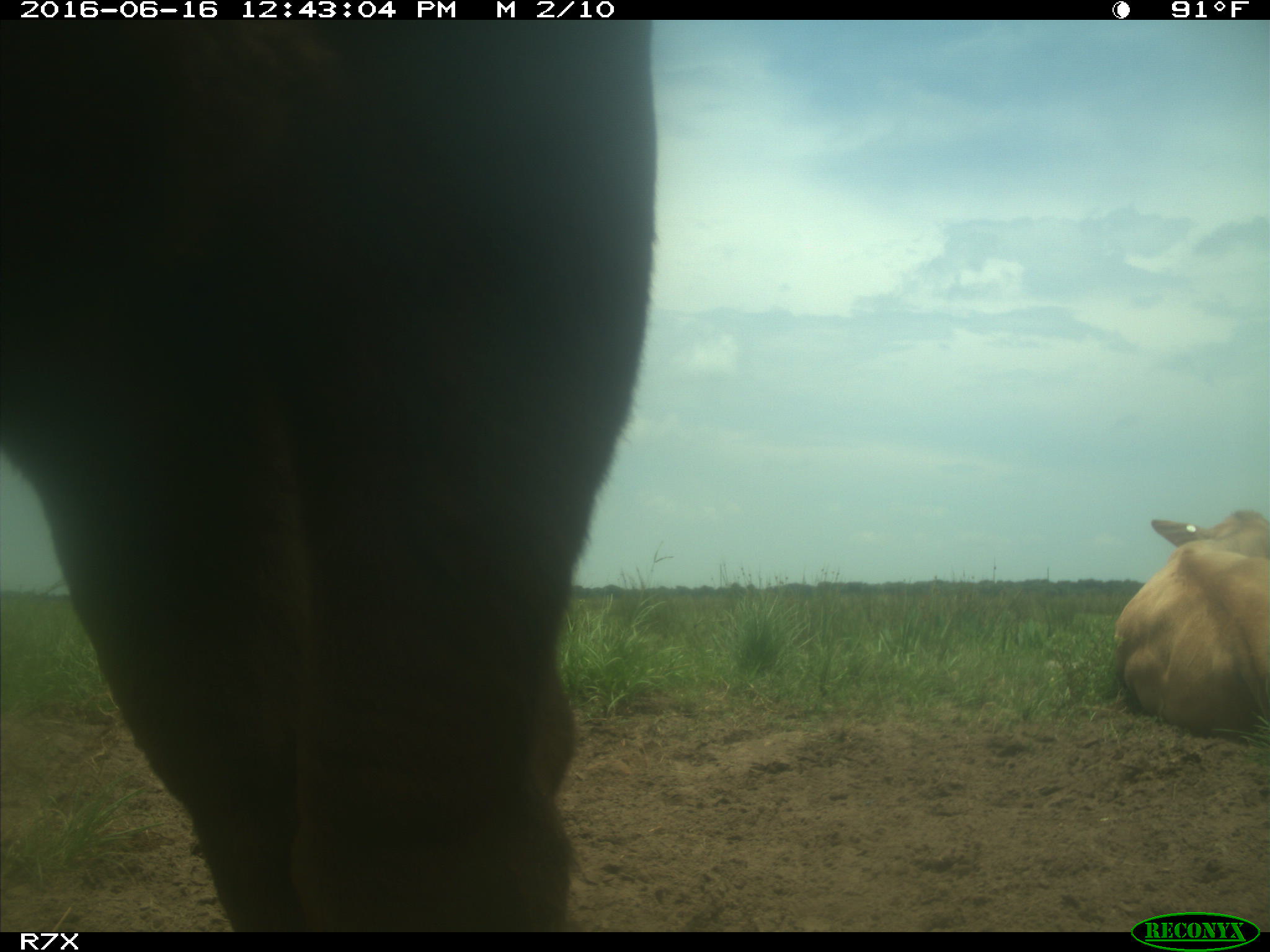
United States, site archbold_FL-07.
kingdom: Animalia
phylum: Chordata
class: Mammalia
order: Artiodactyla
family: Bovidae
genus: Bos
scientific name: Bos taurus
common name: domestic cow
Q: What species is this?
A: Bos taurus (domestic cow).